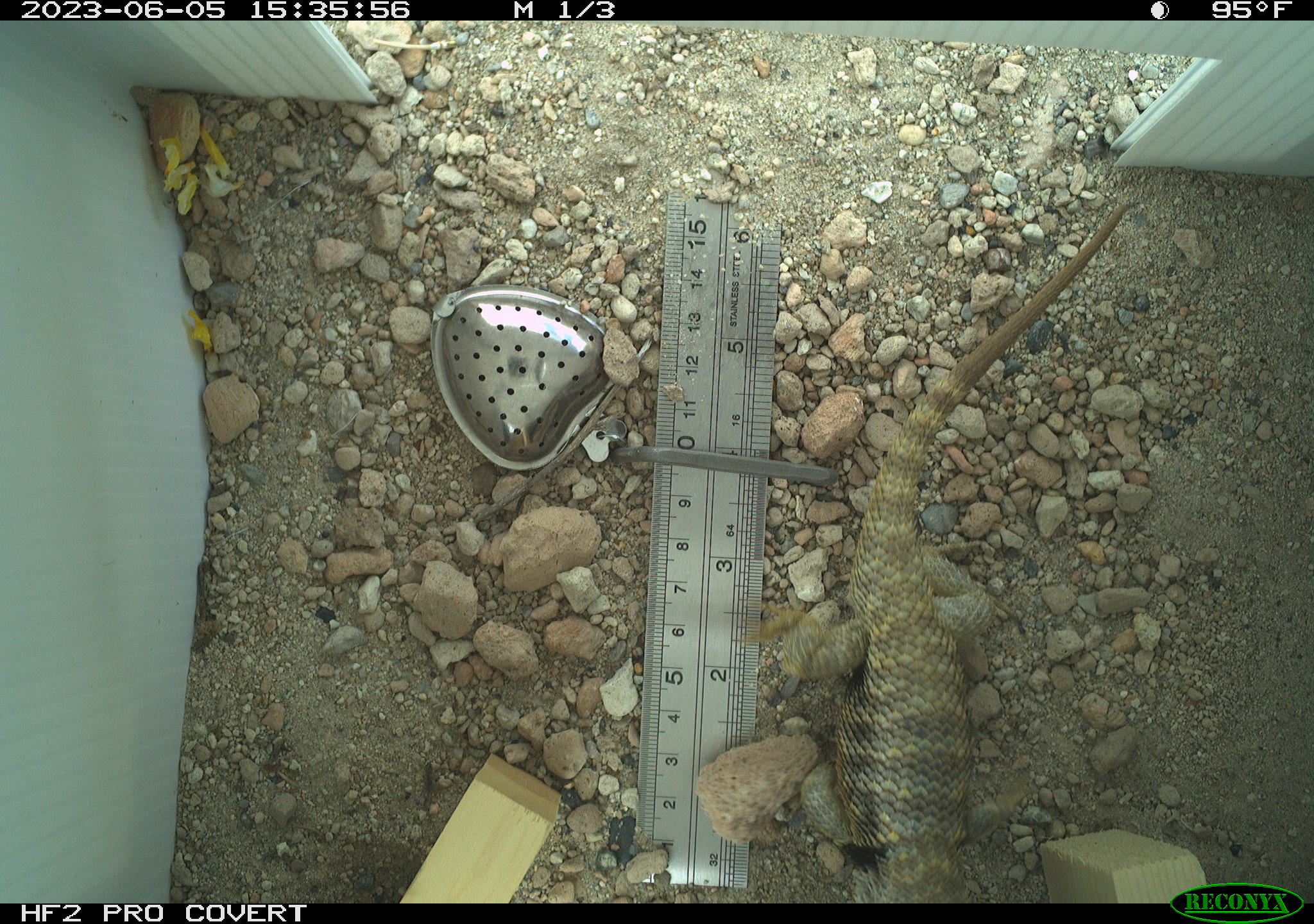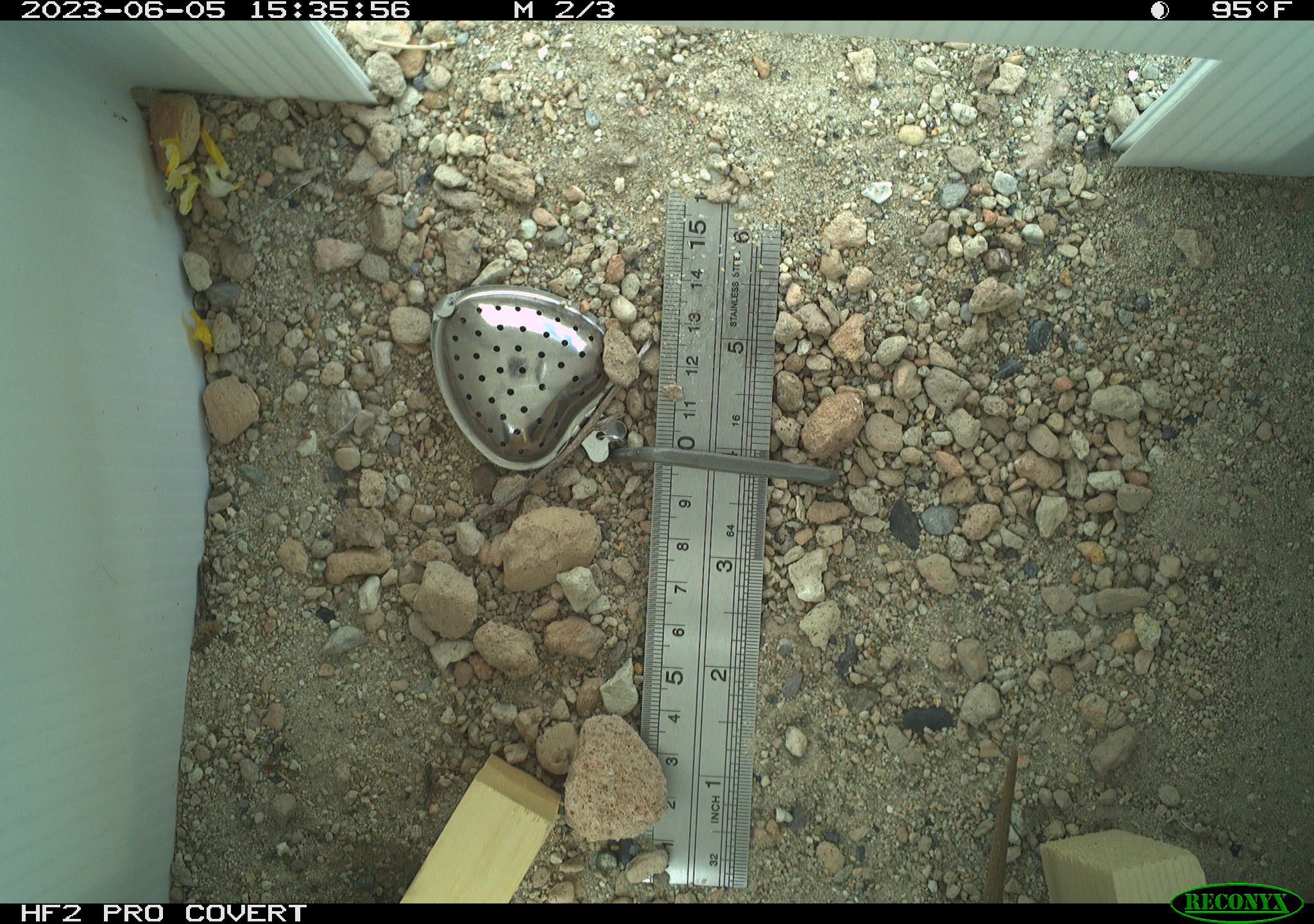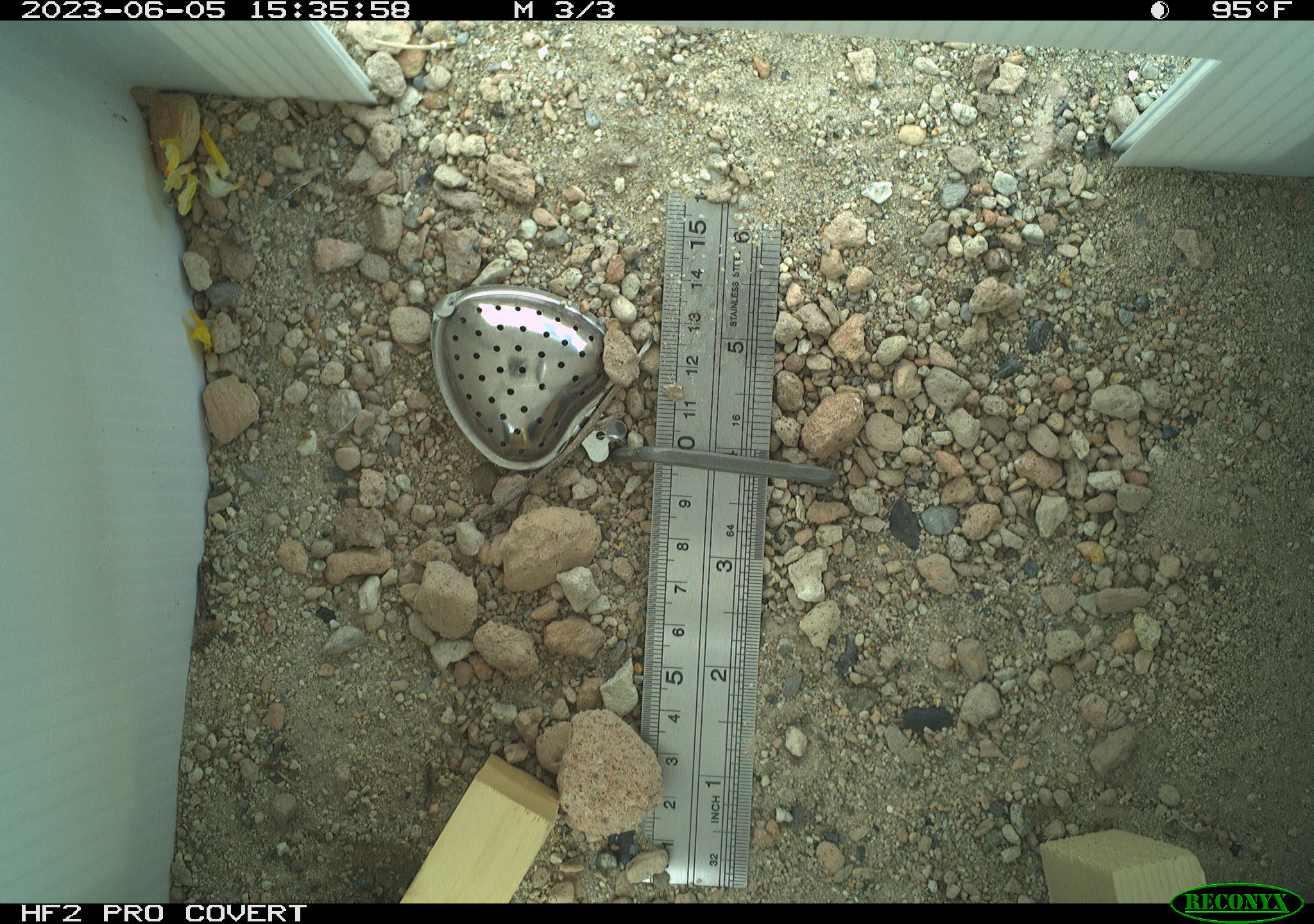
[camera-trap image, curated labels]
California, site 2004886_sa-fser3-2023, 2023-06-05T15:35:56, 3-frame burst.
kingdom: Animalia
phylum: Chordata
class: Reptilia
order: Squamata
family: Phrynosomatidae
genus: Sceloporus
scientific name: Sceloporus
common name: spiny lizards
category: sceloporus species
Sceloporus species (spiny lizards) (Sceloporus).